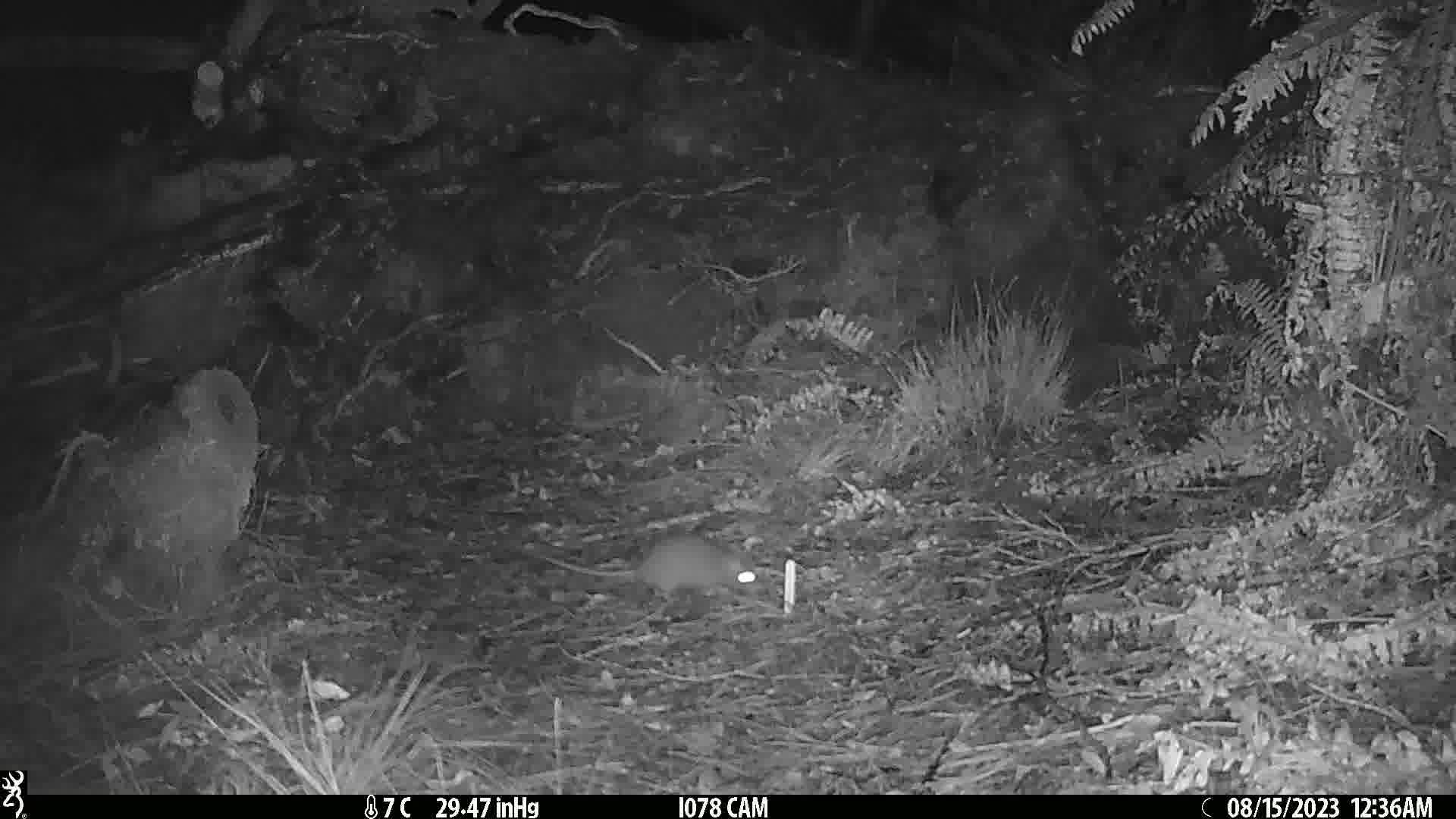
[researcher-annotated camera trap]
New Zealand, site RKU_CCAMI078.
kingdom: Animalia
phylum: Chordata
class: Mammalia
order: Rodentia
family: Muridae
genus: Rattus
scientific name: Rattus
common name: rat